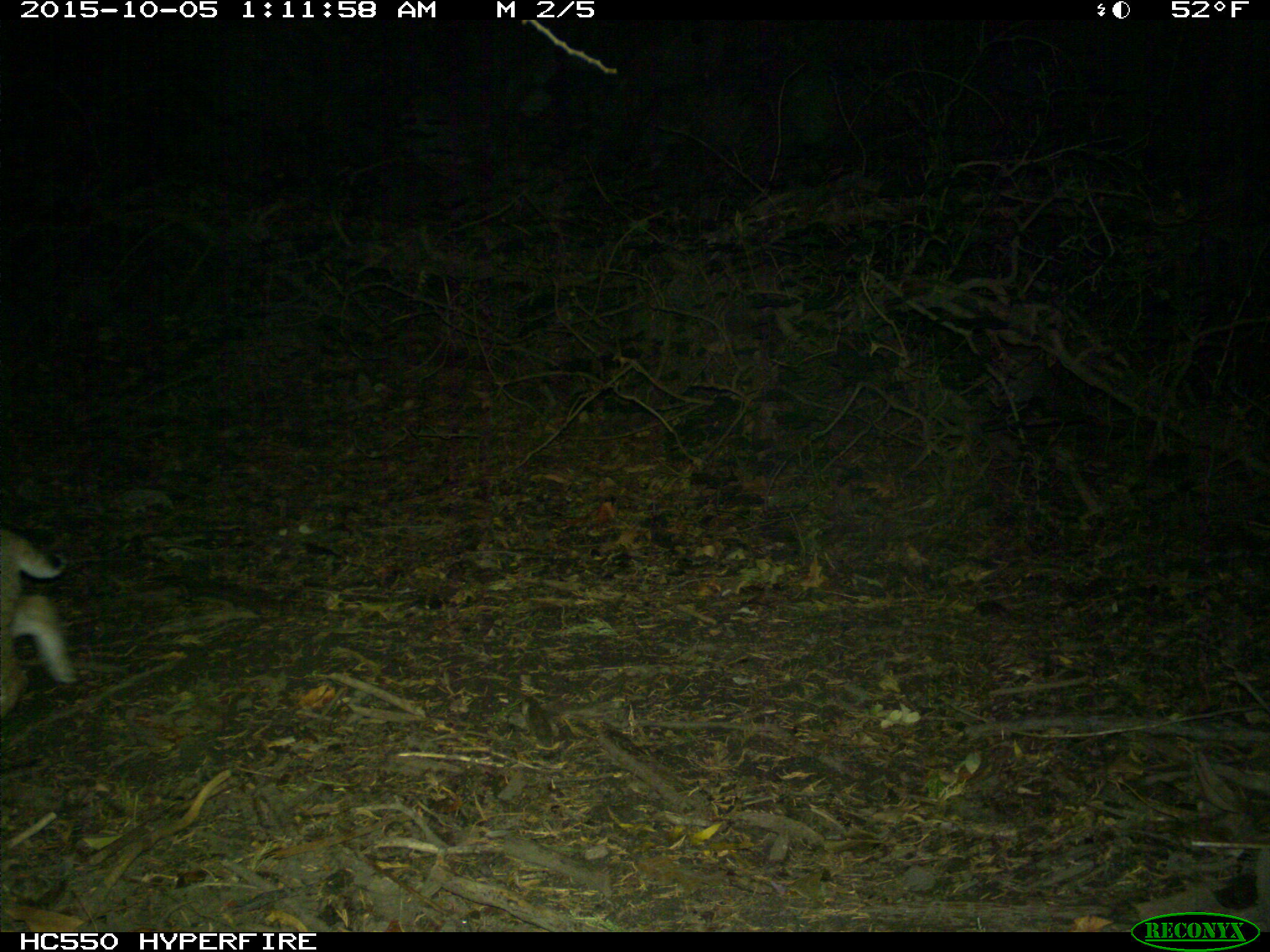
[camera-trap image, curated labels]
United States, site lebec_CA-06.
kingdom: Animalia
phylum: Chordata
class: Mammalia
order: Carnivora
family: Felidae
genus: Lynx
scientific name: Lynx rufus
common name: bobcat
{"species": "Lynx rufus (bobcat)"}